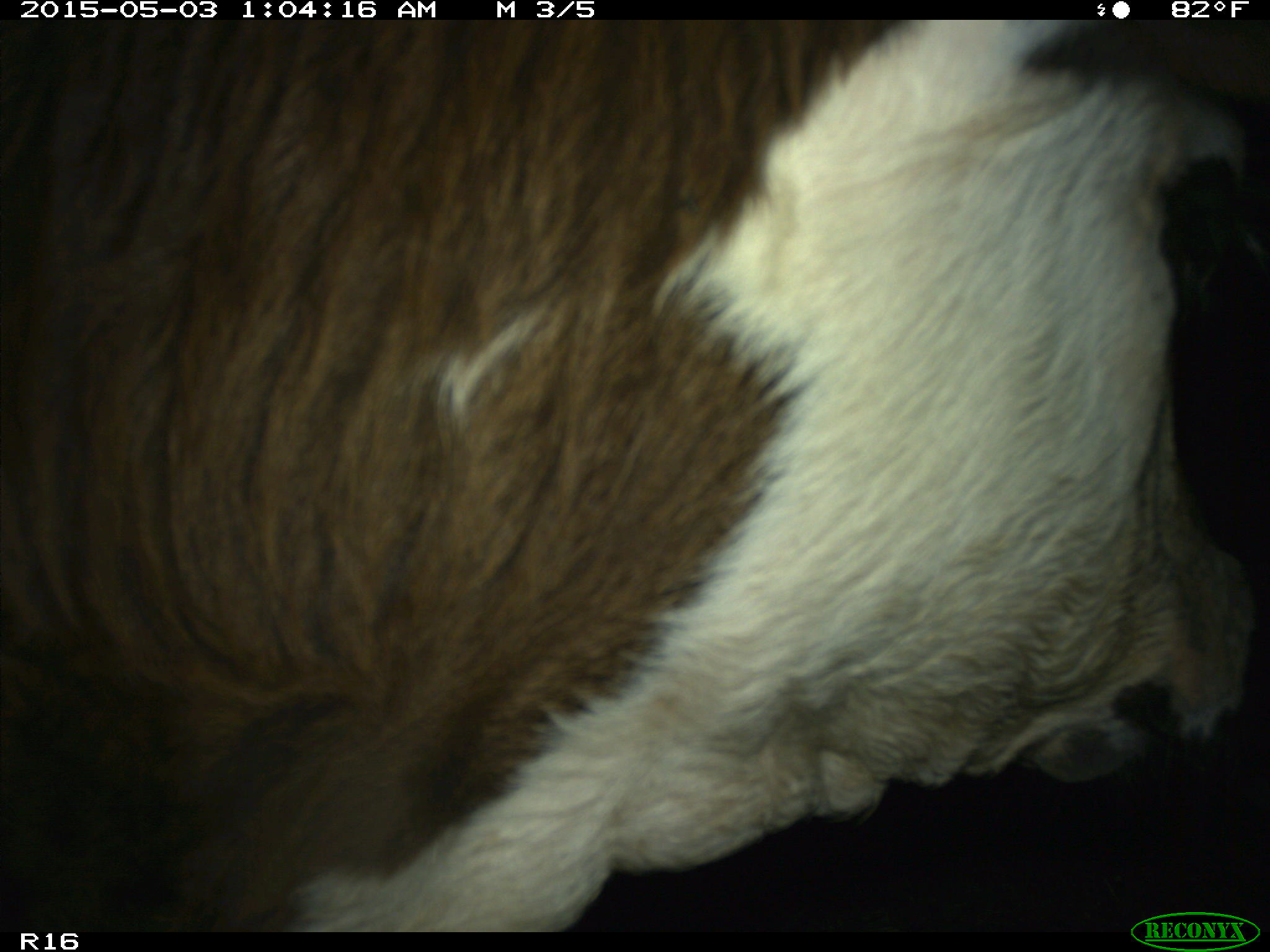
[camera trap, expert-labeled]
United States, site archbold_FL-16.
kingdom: Animalia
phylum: Chordata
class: Mammalia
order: Artiodactyla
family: Bovidae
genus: Bos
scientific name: Bos taurus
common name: domestic cow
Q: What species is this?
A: Bos taurus (domestic cow).